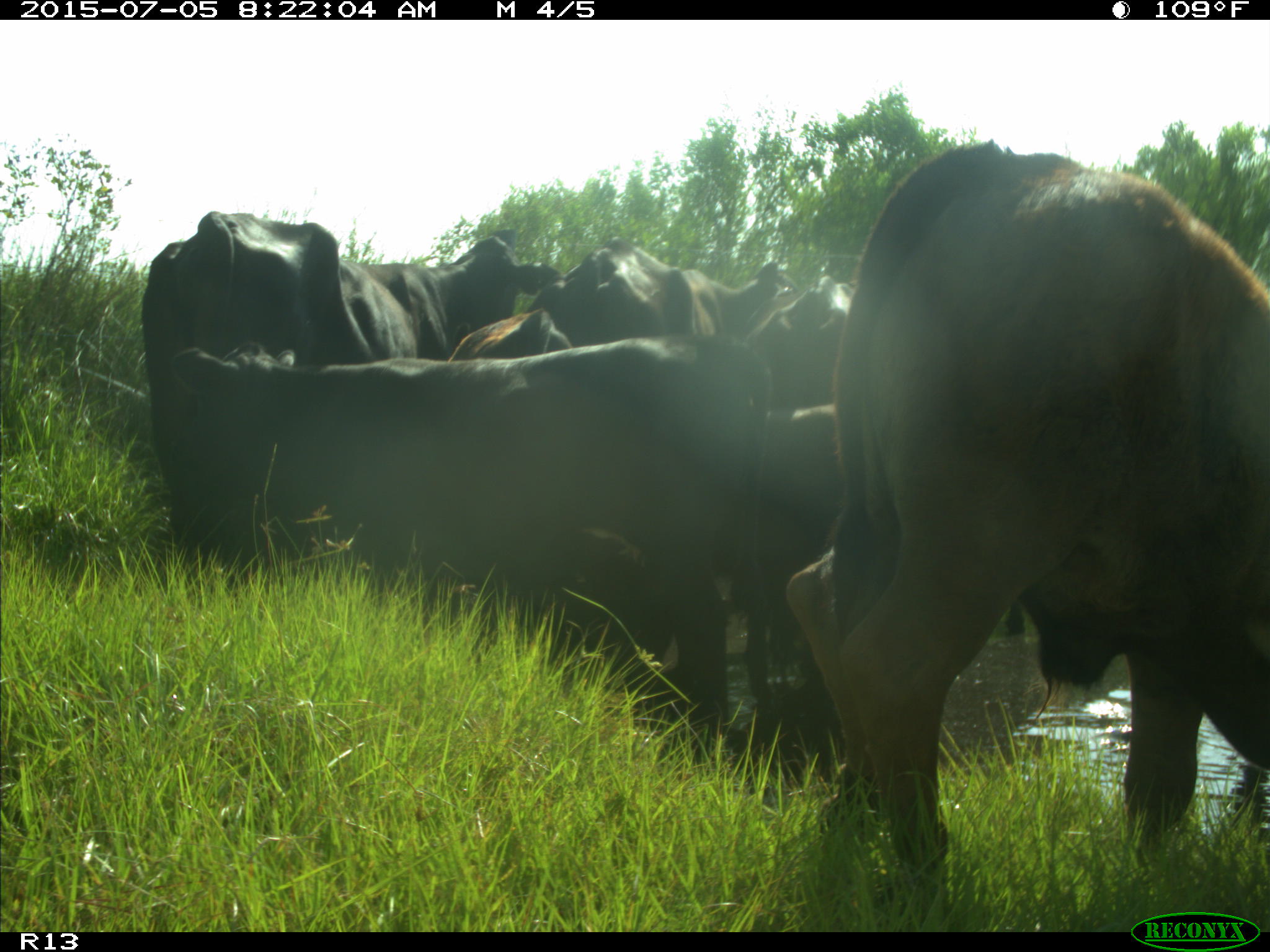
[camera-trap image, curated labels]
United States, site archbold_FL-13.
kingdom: Animalia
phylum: Chordata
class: Mammalia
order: Artiodactyla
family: Bovidae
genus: Bos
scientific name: Bos taurus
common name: domestic cow